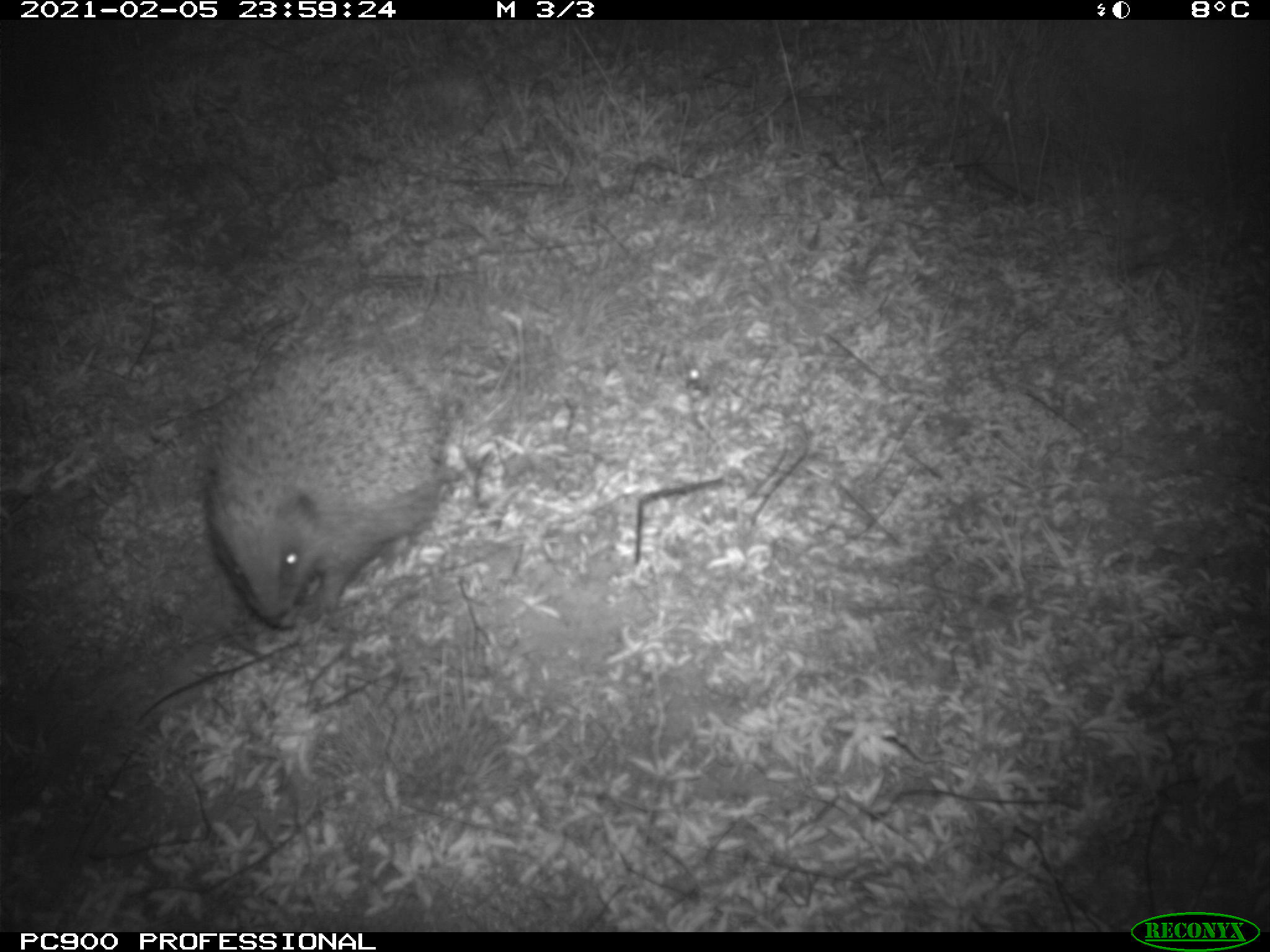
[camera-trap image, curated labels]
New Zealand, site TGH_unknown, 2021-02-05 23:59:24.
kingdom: Animalia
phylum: Chordata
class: Mammalia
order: Eulipotyphla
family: Erinaceidae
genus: Erinaceus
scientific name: Erinaceus europaeus europaeus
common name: european hedgehog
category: hedgehog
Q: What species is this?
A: Hedgehog (european hedgehog) (Erinaceus europaeus europaeus).